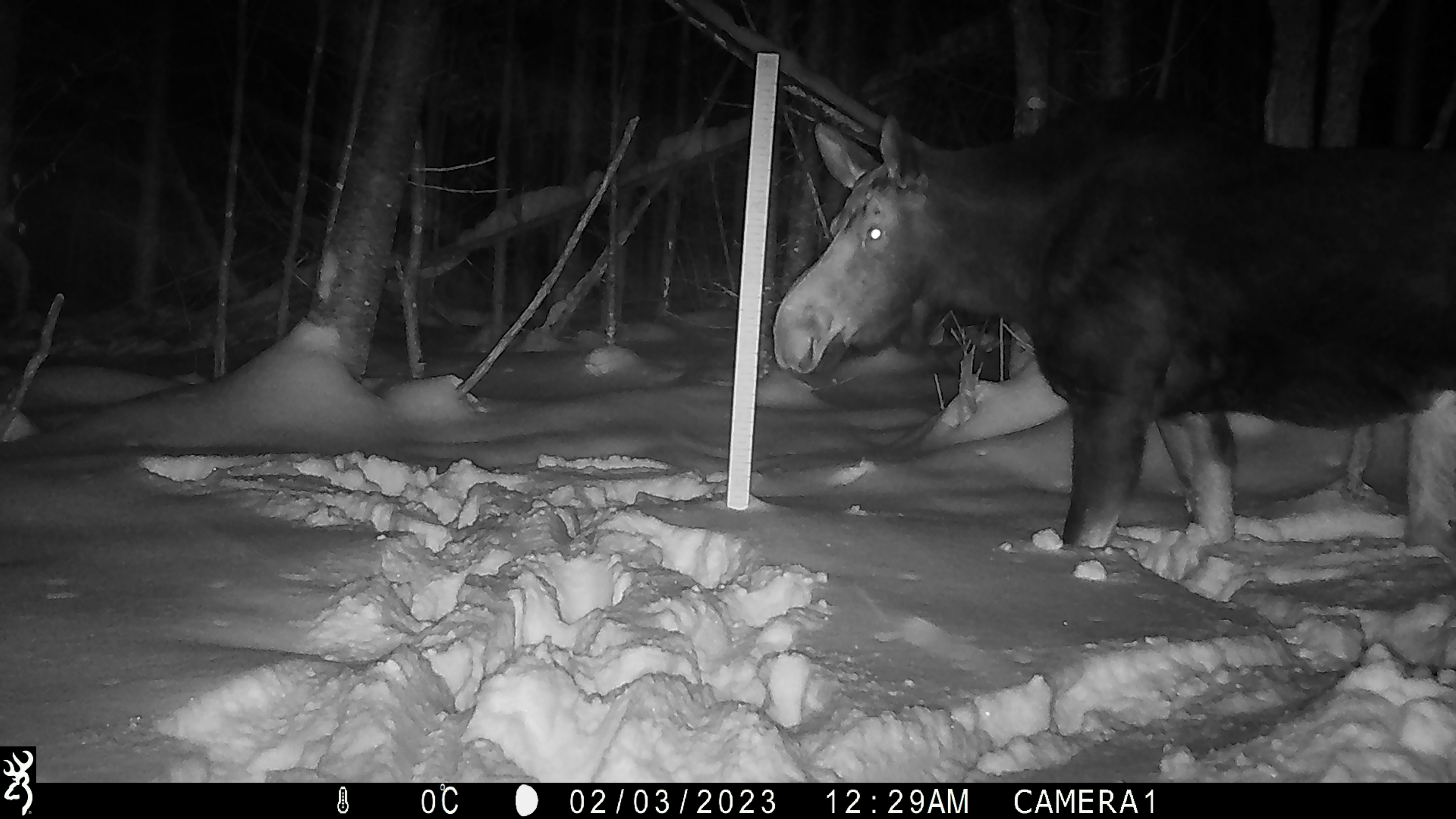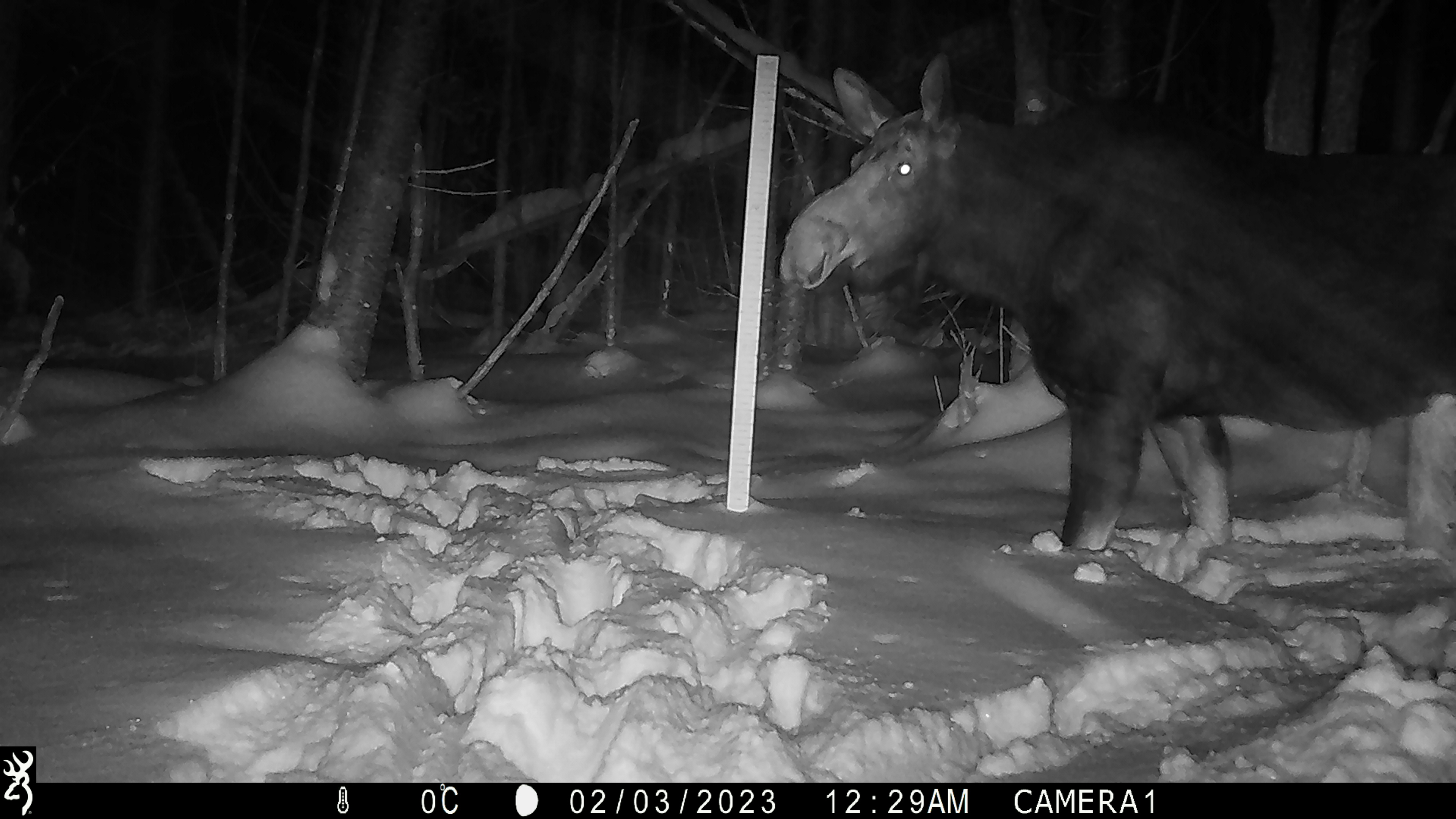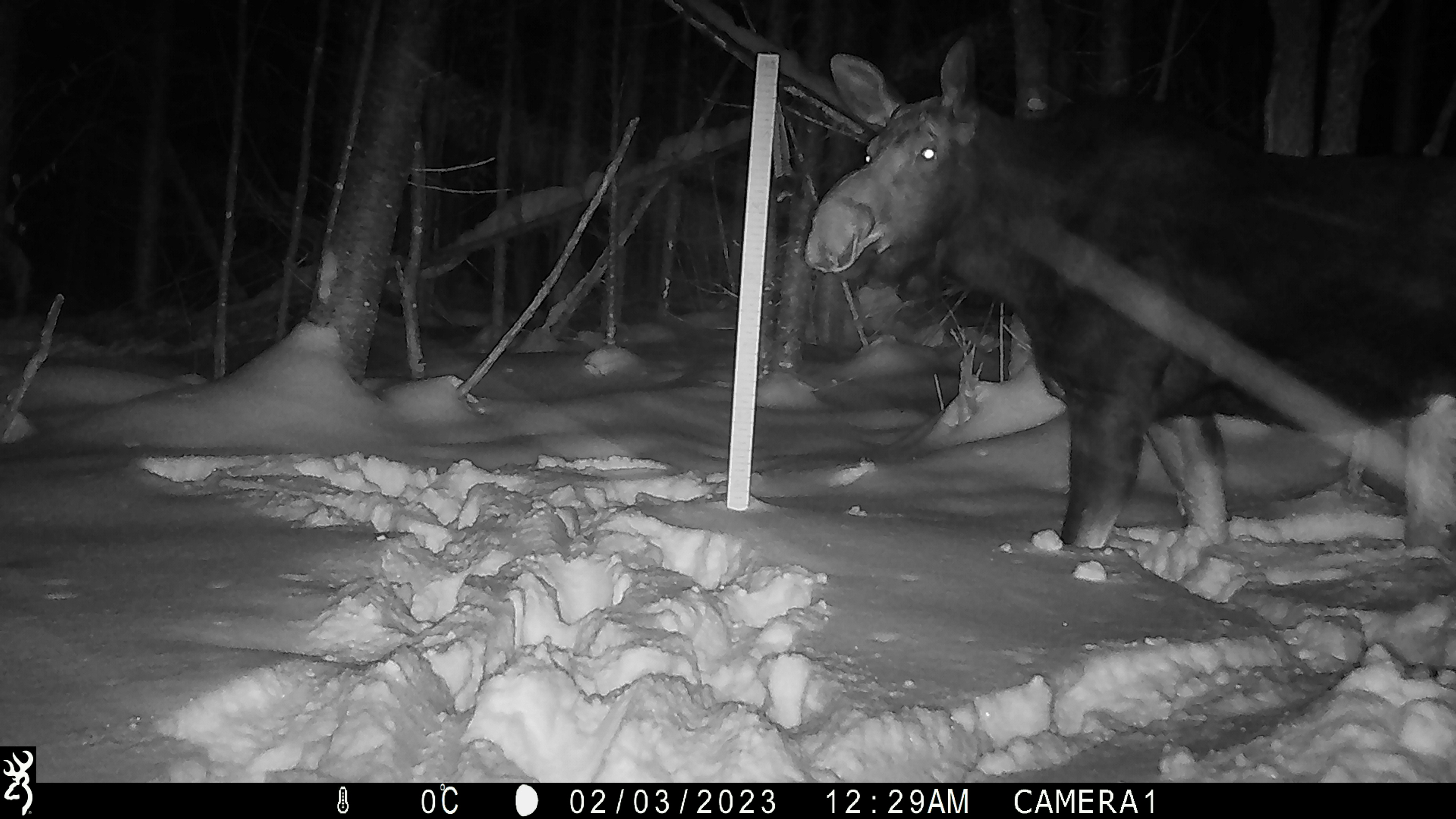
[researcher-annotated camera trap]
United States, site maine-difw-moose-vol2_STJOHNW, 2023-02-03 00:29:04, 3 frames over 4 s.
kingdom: Animalia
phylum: Chordata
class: Mammalia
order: Artiodactyla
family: Cervidae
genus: Alces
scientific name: Alces alces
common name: moose